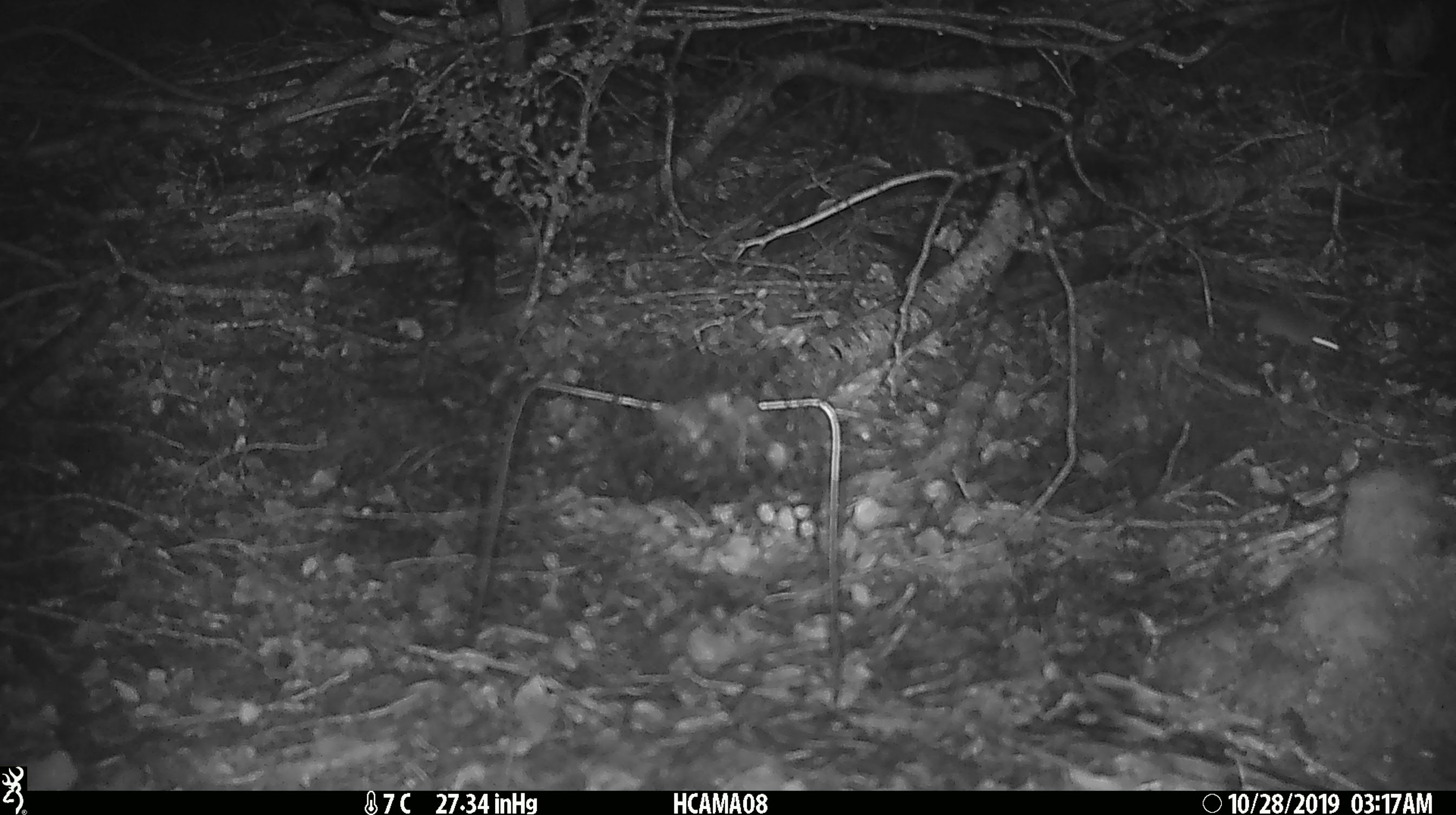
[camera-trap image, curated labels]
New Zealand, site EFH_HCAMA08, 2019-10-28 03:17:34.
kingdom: Animalia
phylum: Chordata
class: Mammalia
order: Rodentia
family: Muridae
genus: Mus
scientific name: Mus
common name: mouse